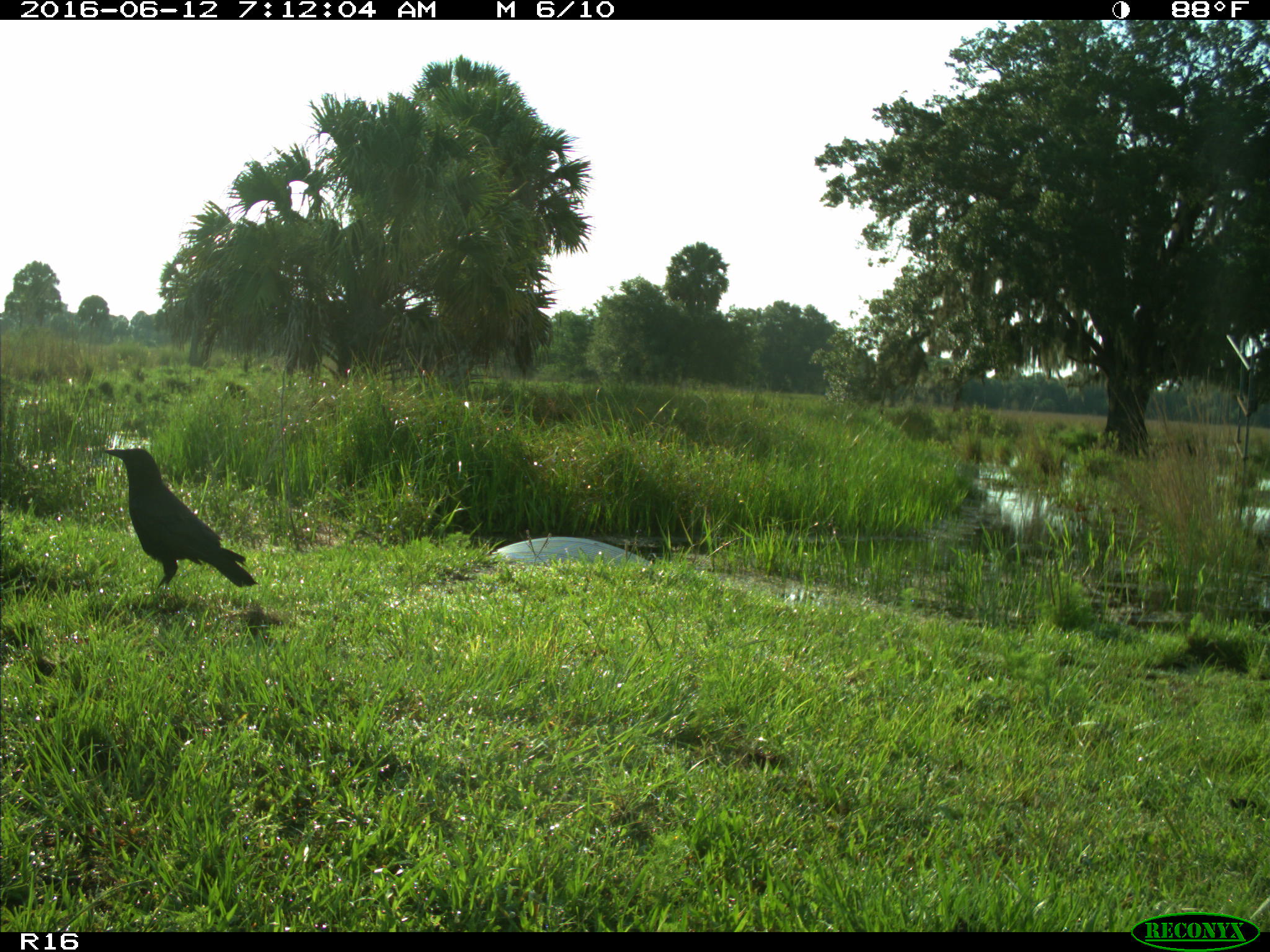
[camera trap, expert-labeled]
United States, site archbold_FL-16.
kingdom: Animalia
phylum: Chordata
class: Aves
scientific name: Aves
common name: birds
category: unidentified bird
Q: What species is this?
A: Unidentified bird (birds) (Aves).